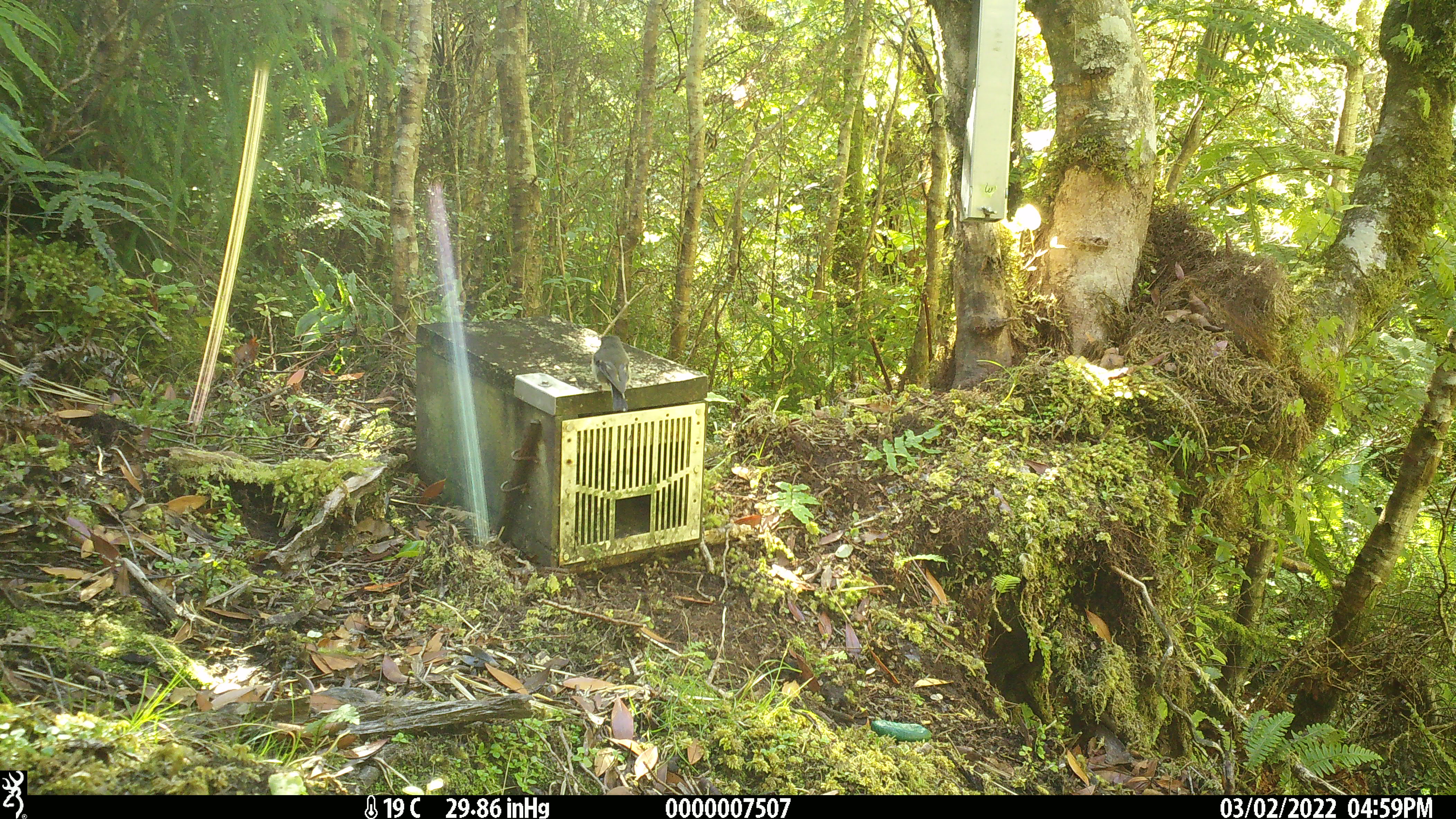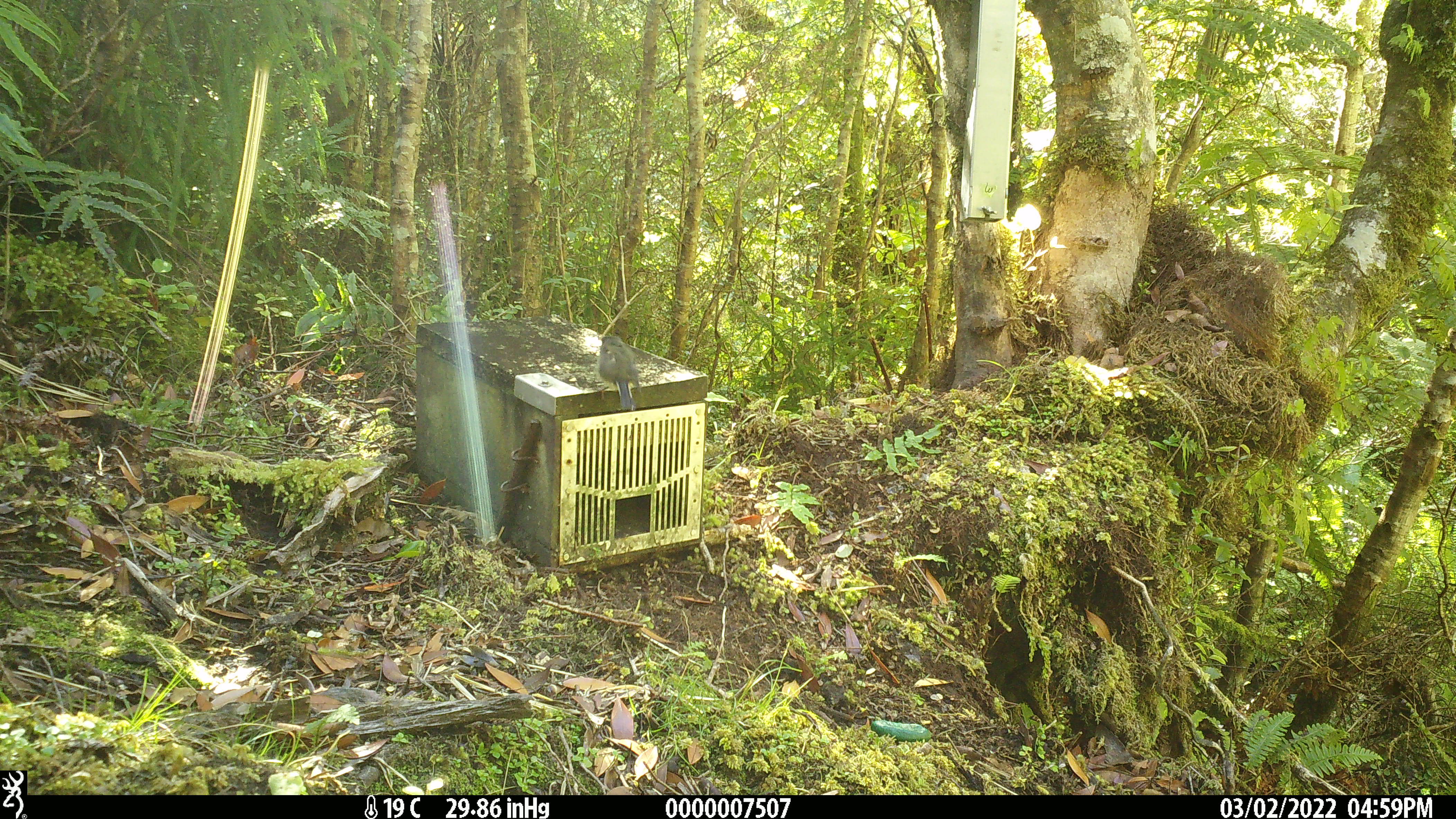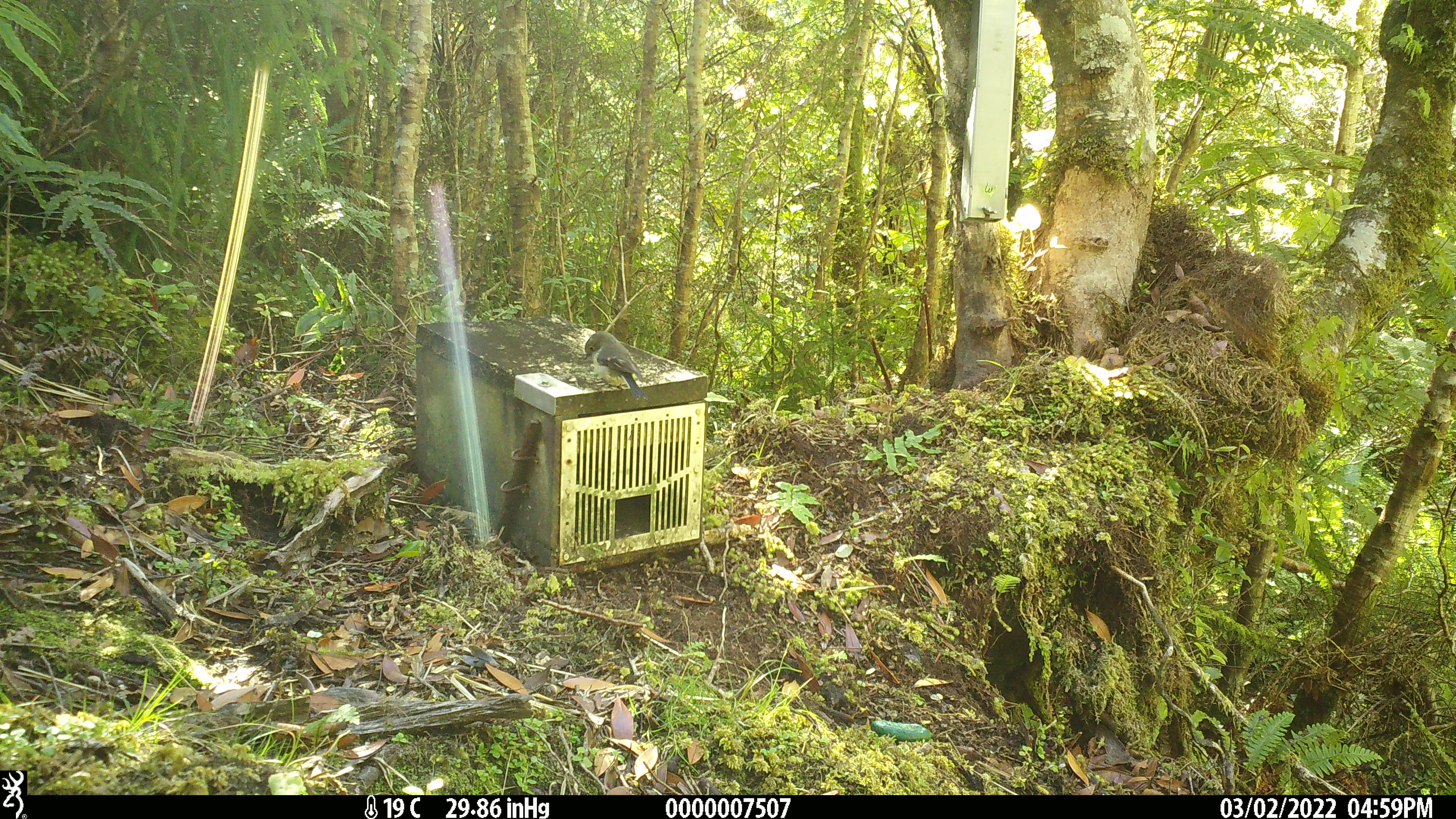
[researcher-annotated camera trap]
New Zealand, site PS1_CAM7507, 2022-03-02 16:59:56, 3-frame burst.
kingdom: Animalia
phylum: Chordata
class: Aves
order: Passeriformes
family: Petroicidae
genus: Petroica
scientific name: Petroica macrocephala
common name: tomtit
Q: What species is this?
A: Tomtit (Petroica macrocephala).